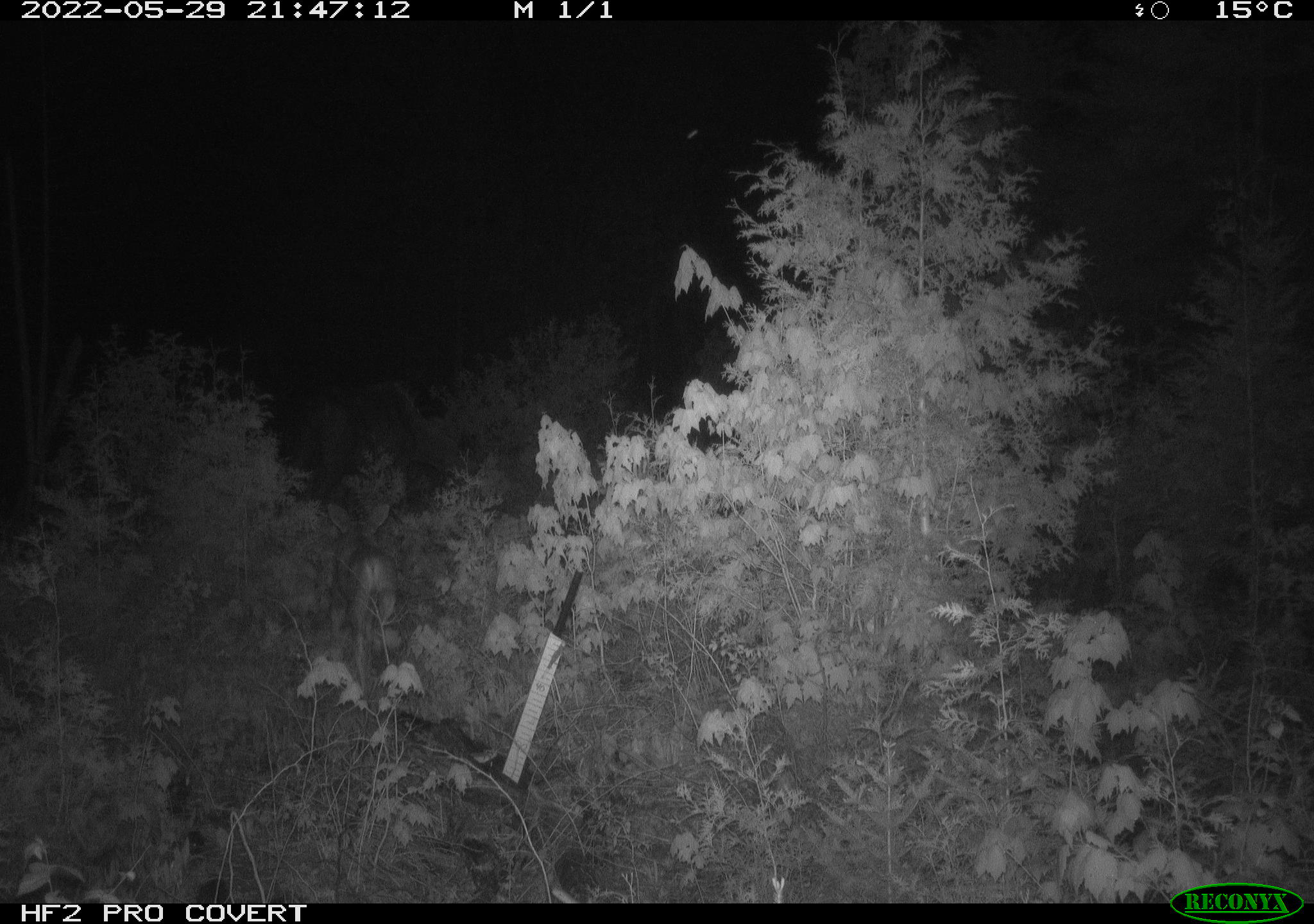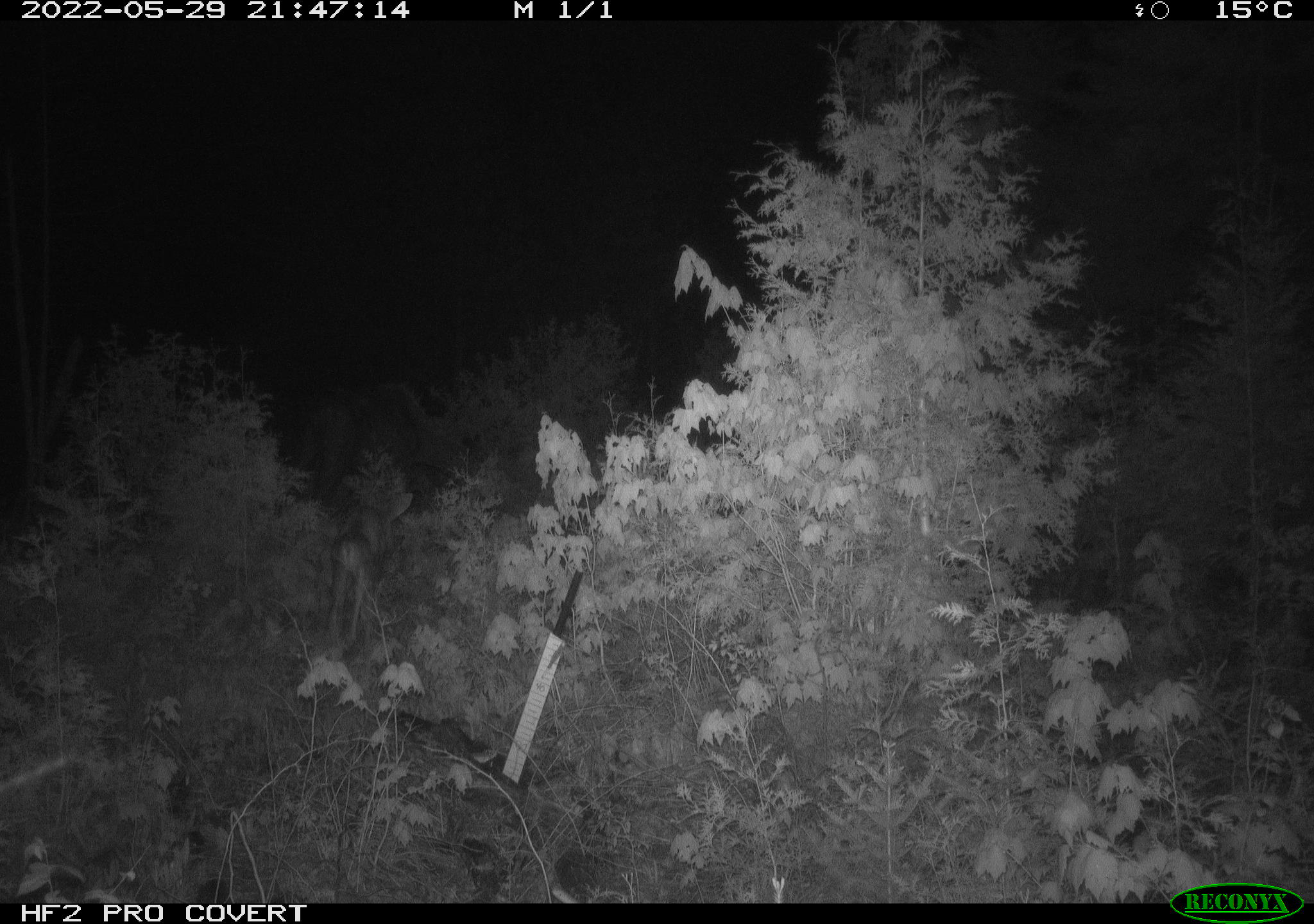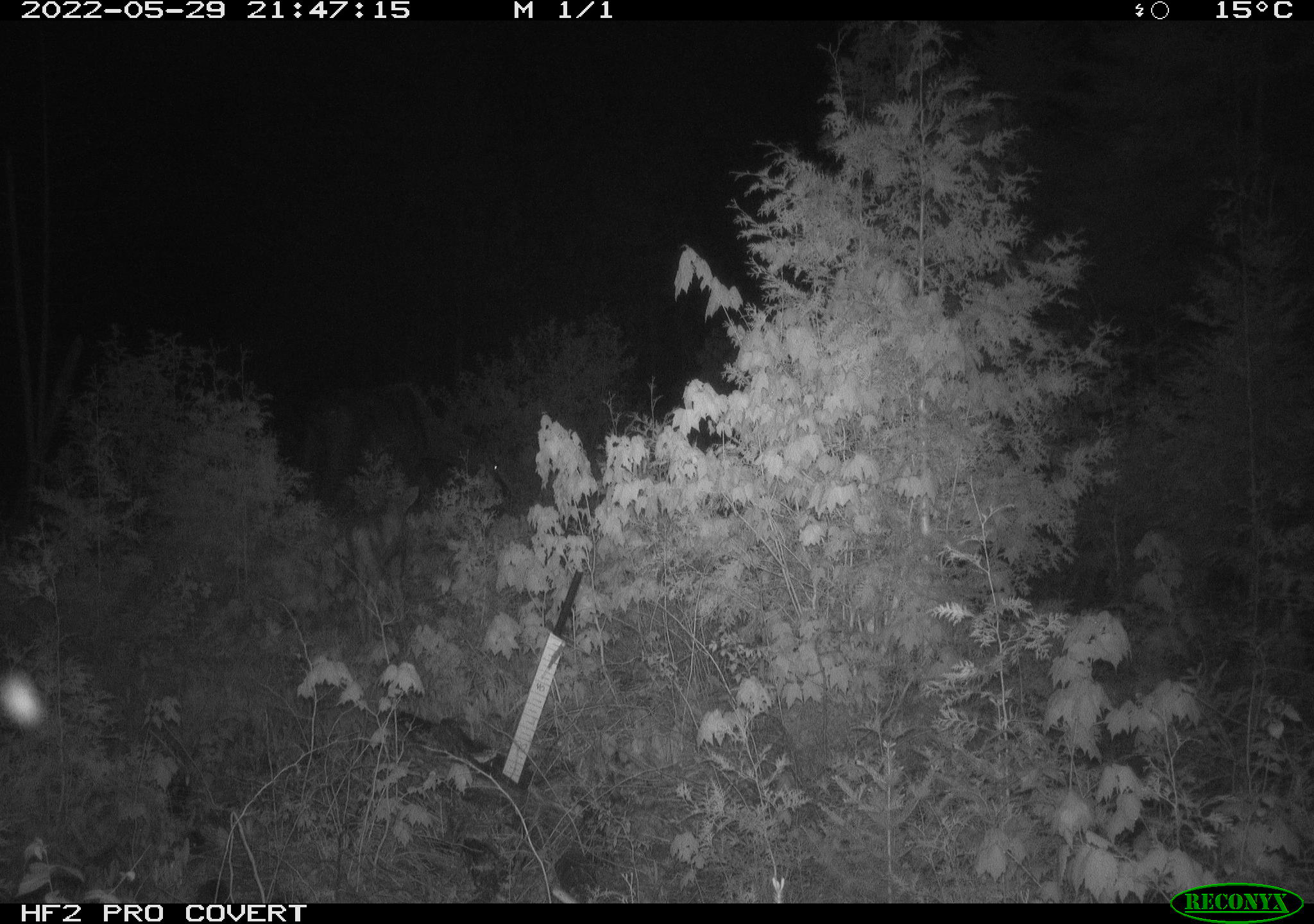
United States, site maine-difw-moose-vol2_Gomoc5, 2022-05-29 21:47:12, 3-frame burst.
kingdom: Animalia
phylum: Chordata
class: Mammalia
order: Artiodactyla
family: Cervidae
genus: Alces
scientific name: Alces alces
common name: moose